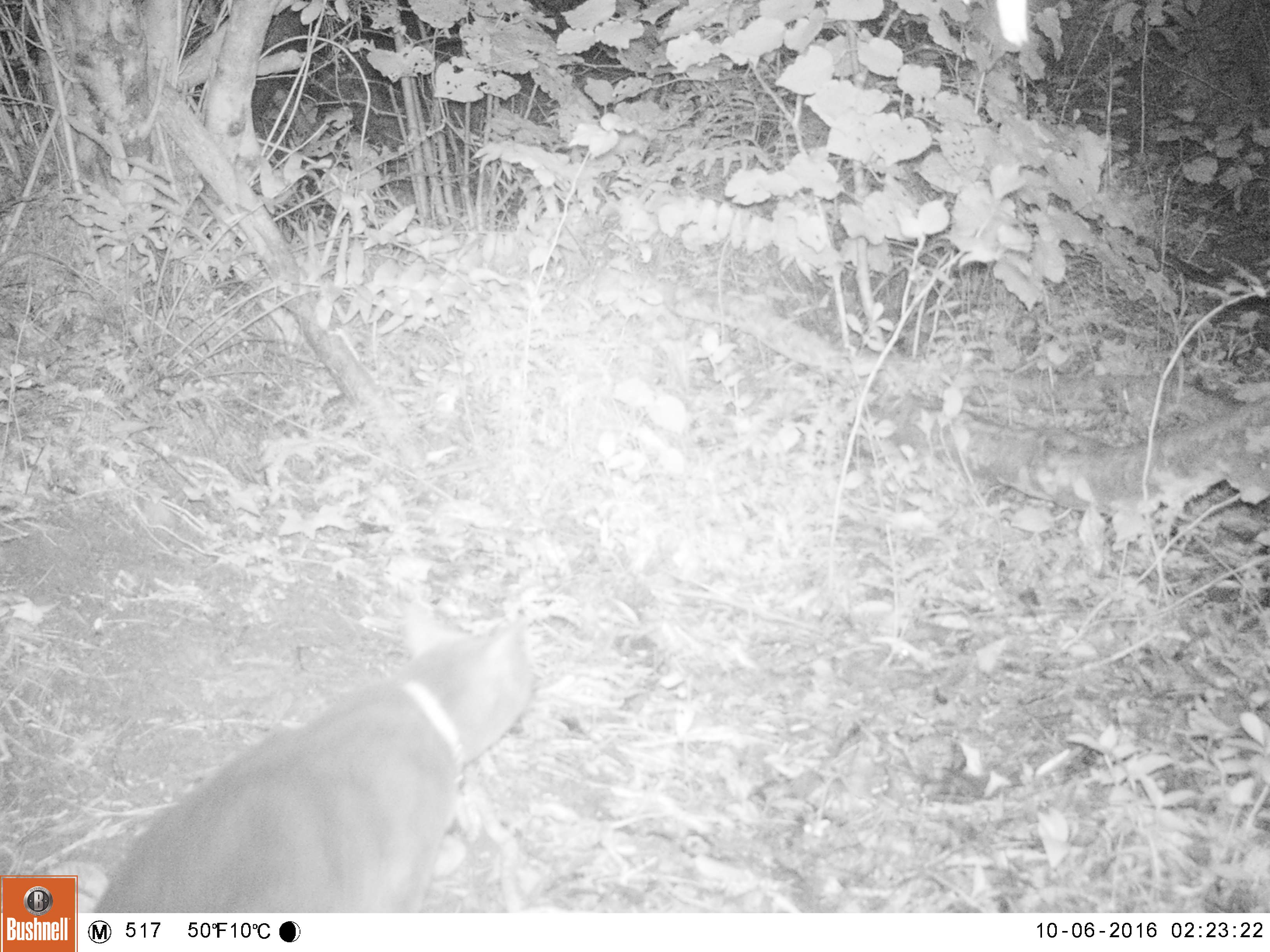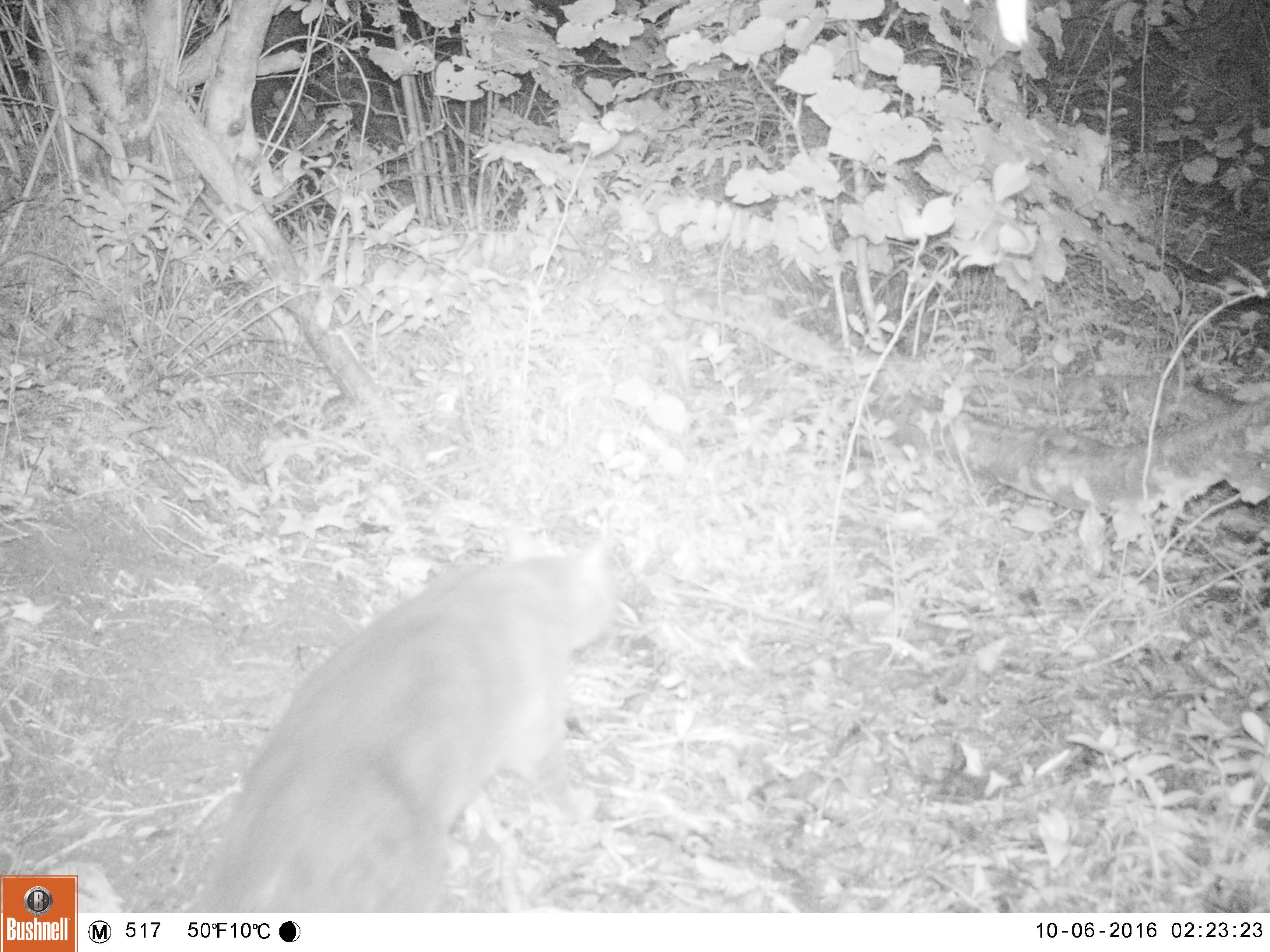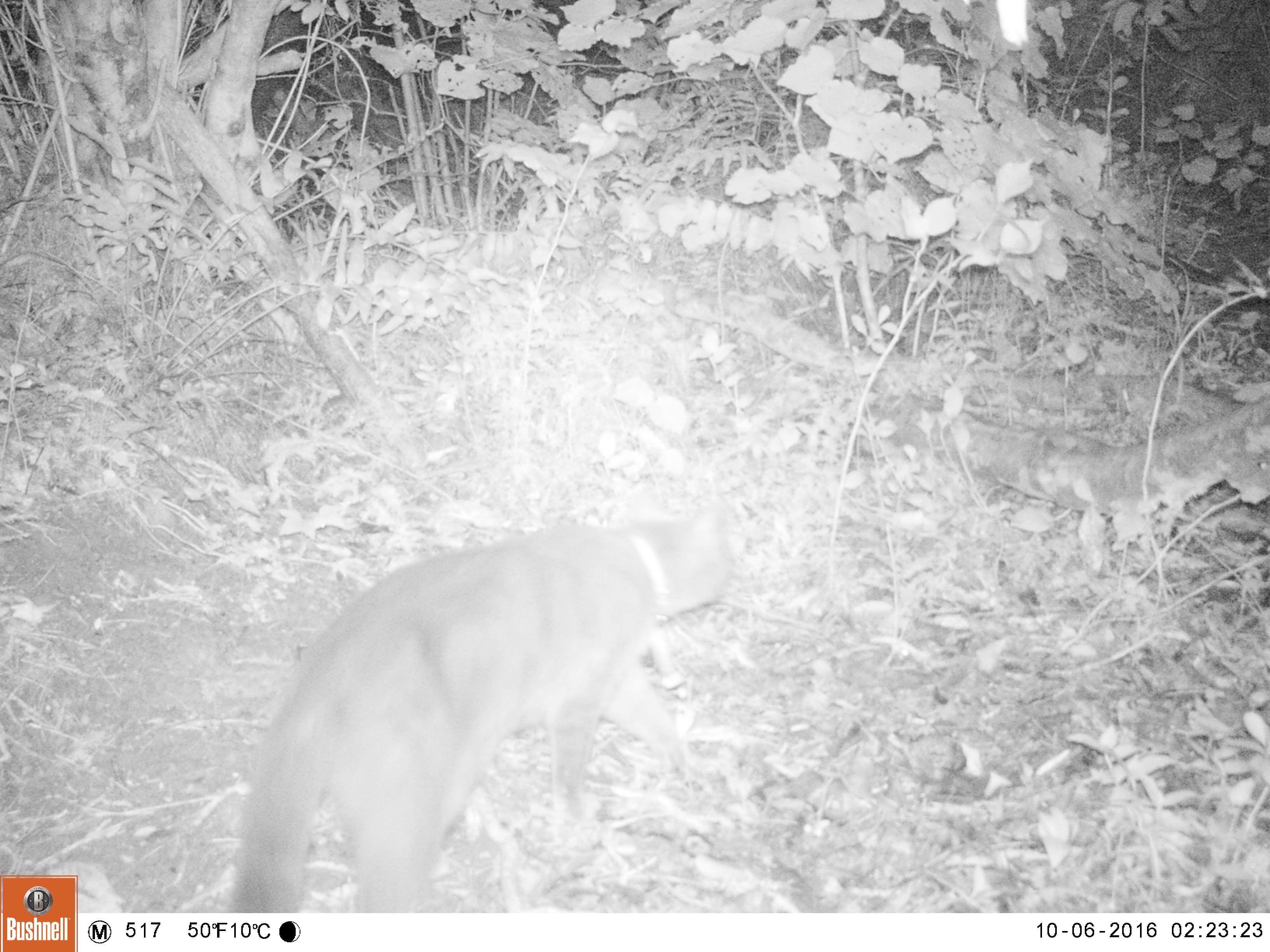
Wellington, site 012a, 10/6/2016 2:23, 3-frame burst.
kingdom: Animalia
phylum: Chordata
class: Mammalia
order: Carnivora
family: Felidae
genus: Felis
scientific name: Felis catus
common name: cat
Cat (Felis catus).